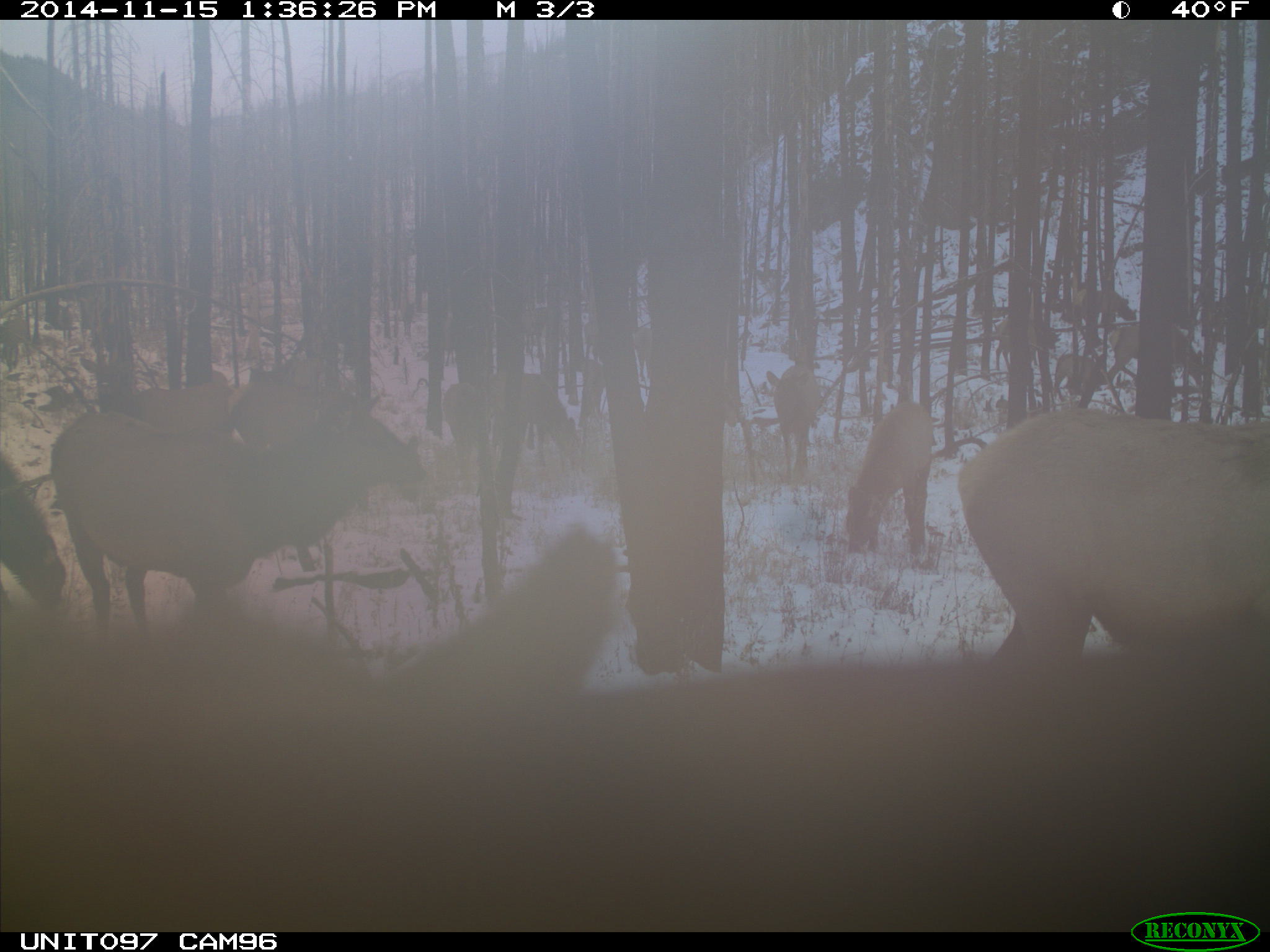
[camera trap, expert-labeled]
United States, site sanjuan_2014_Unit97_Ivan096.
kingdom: Animalia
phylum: Chordata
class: Mammalia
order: Artiodactyla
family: Cervidae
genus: Cervus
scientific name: Cervus elaphus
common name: red deer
Cervus elaphus (red deer).